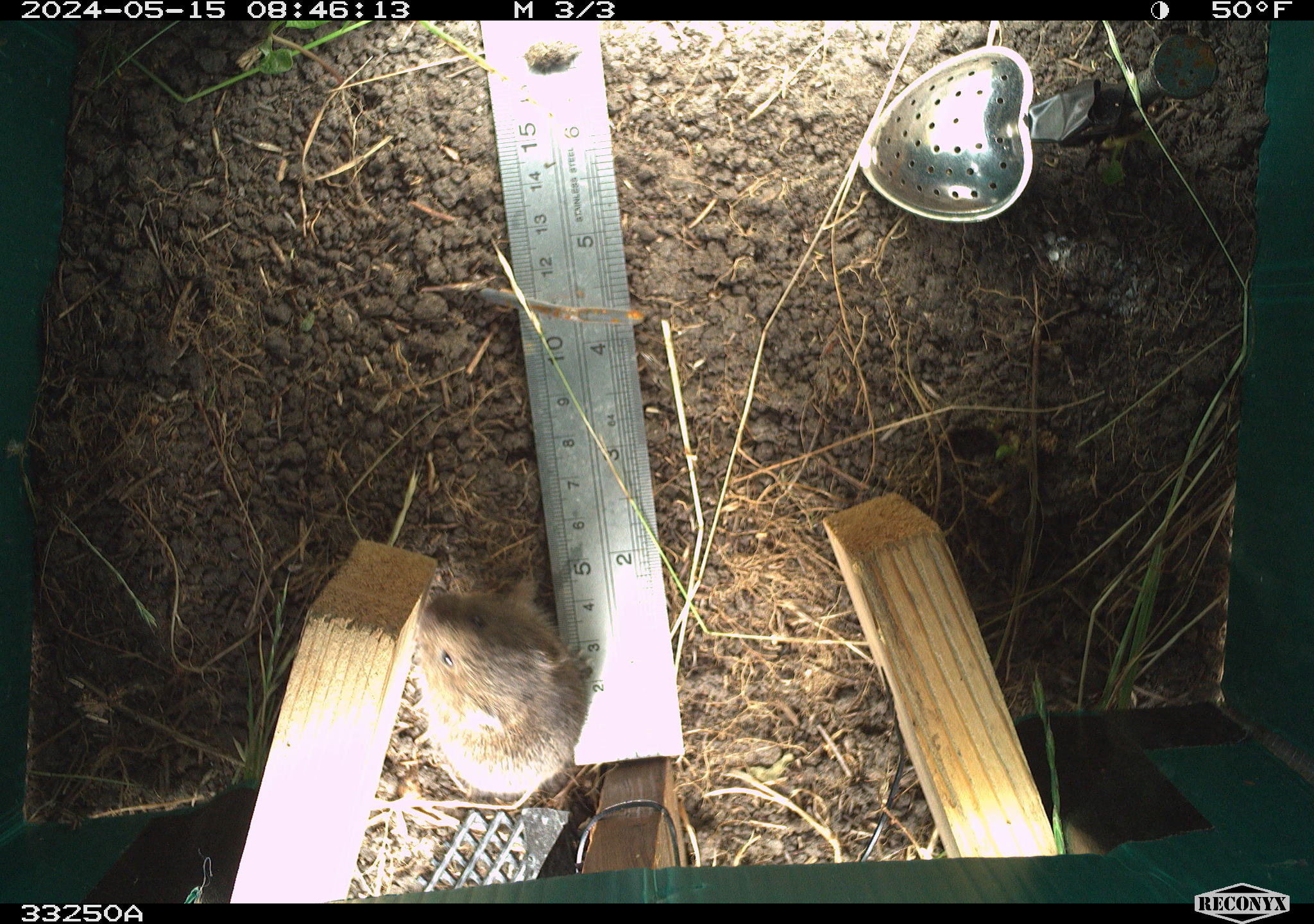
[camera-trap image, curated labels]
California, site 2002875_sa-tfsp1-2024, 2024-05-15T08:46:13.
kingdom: Animalia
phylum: Chordata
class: Mammalia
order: Rodentia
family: Cricetidae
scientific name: Arvicolinae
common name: voles, lemmings, and muskrats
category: arvicolinae subfamily